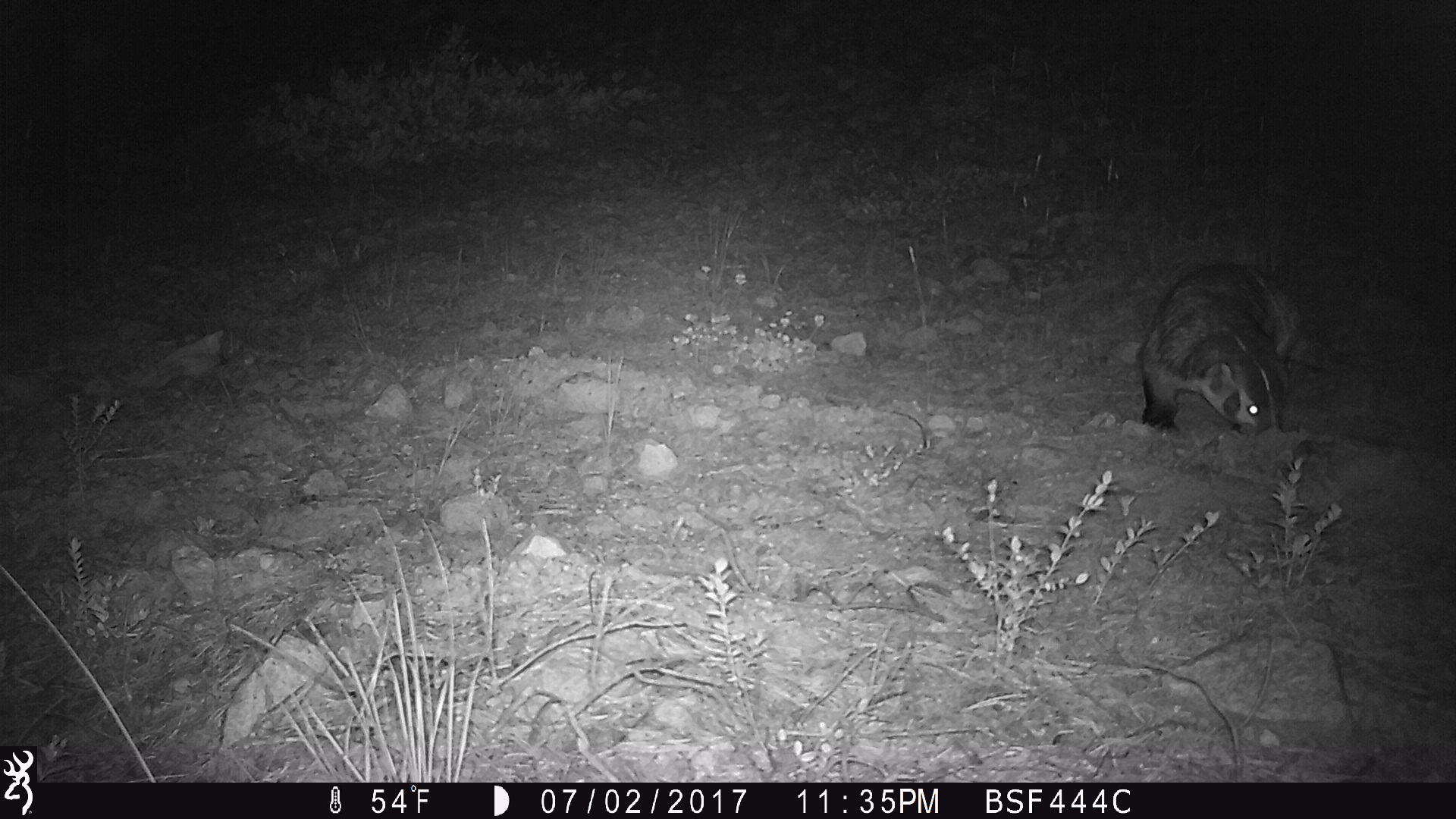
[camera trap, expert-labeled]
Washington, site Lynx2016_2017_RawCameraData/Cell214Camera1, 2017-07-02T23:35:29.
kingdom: Animalia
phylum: Chordata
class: Mammalia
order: Carnivora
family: Mustelidae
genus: Taxidea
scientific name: Taxidea taxus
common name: american badger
Taxidea taxus (american badger). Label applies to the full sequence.